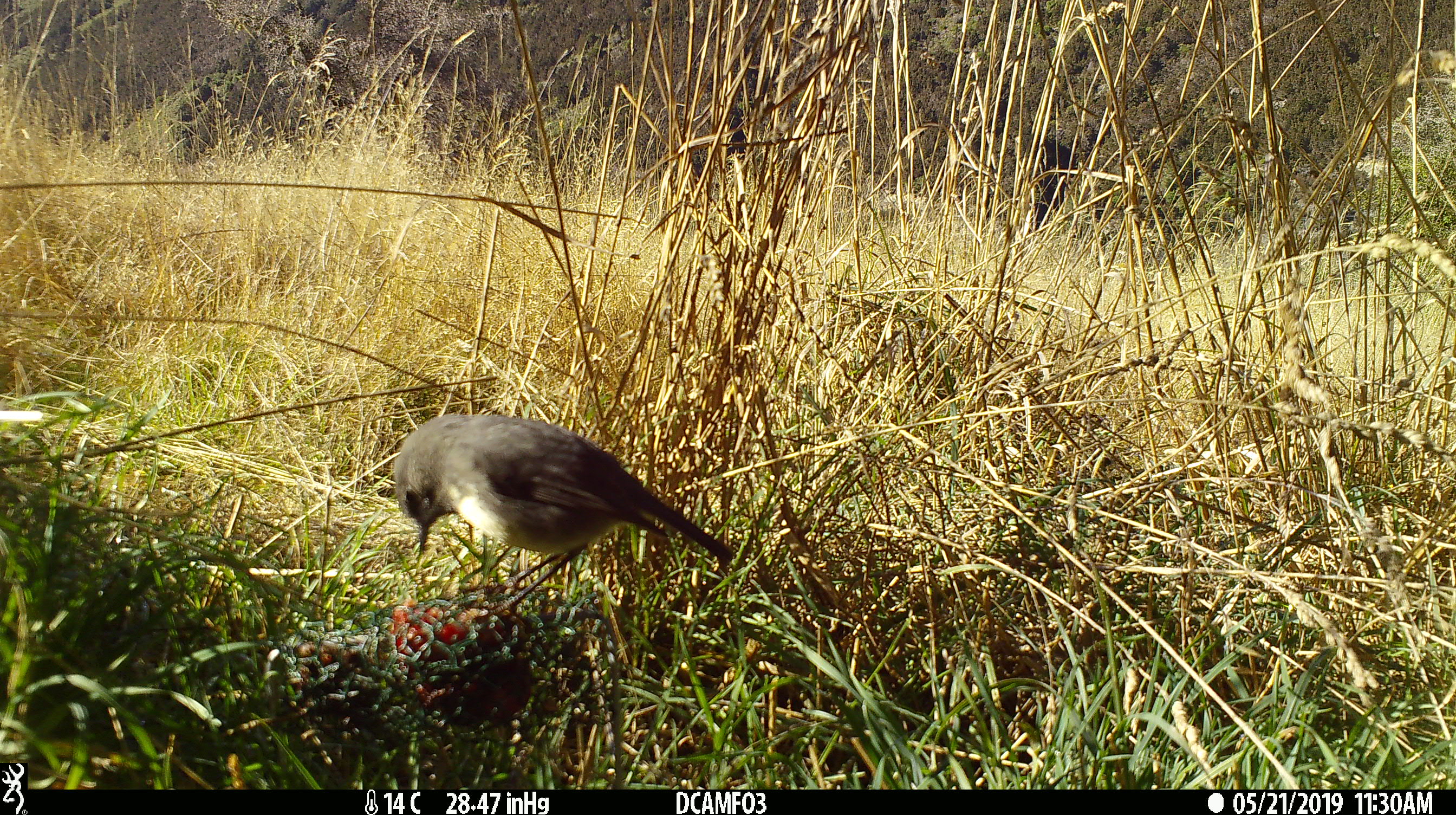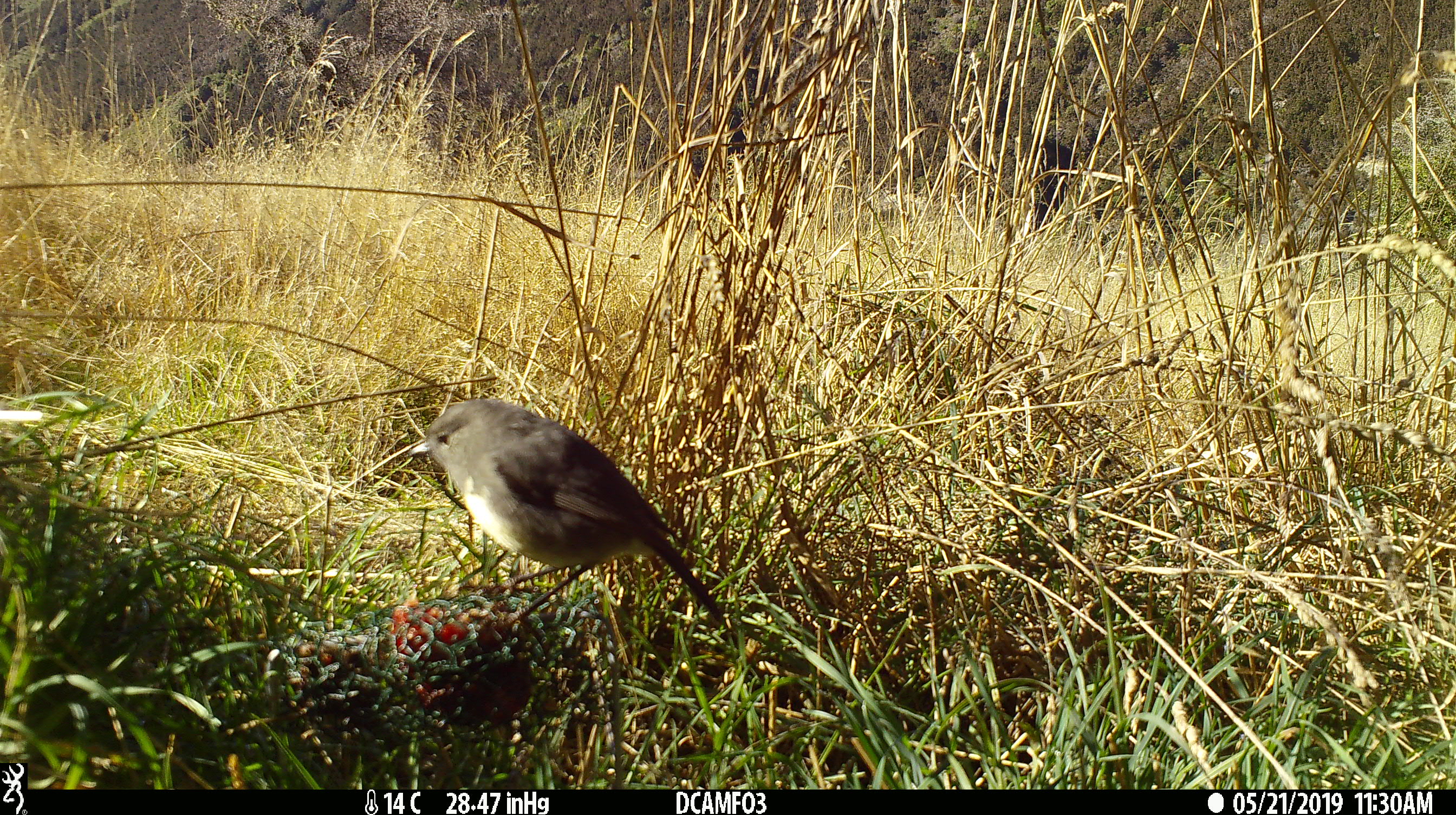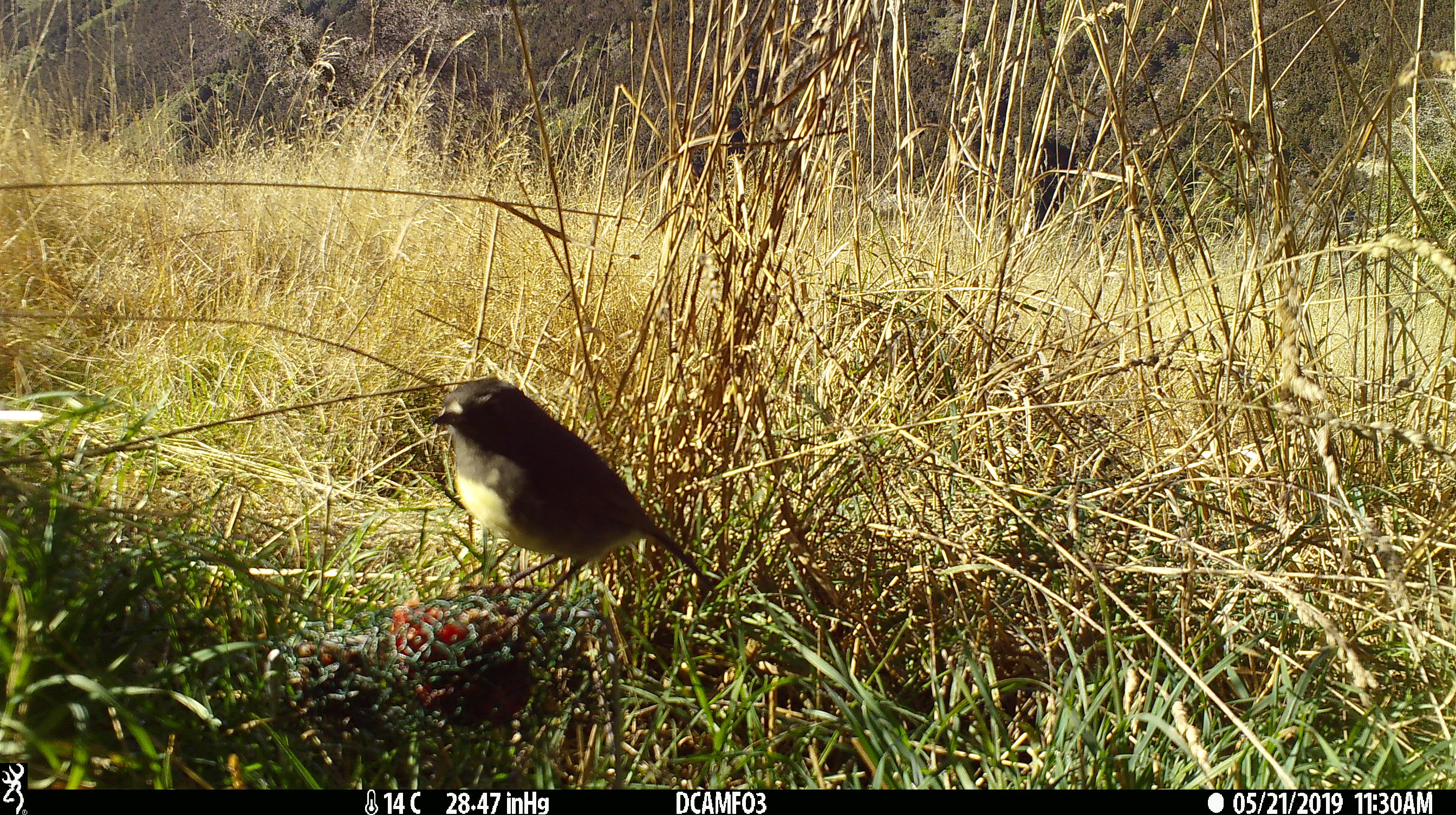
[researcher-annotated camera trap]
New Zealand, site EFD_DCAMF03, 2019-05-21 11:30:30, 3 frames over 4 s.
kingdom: Animalia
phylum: Chordata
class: Aves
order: Passeriformes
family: Petroicidae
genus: Petroica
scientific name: Petroica australis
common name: new zealand robin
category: robin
Robin (new zealand robin) (Petroica australis).